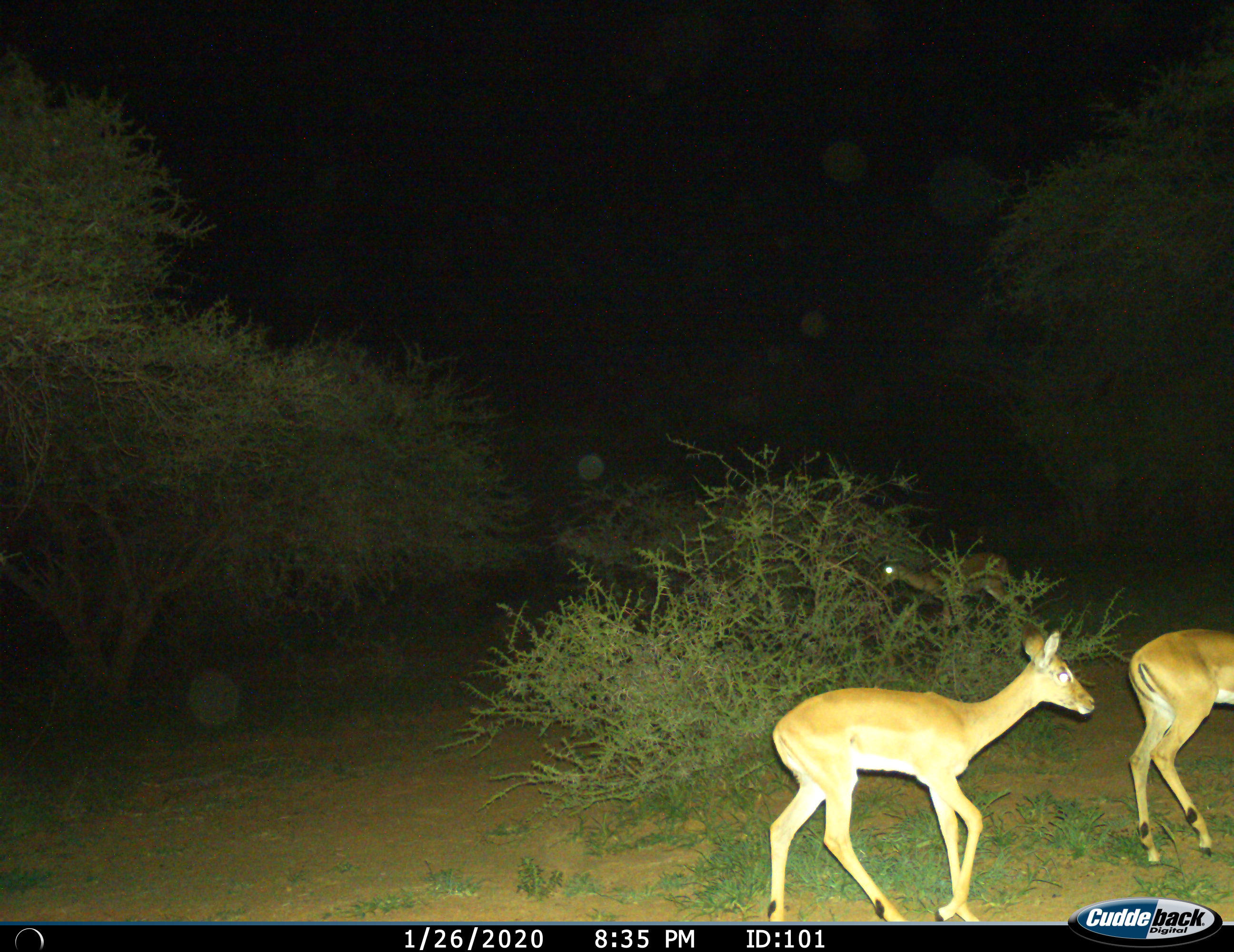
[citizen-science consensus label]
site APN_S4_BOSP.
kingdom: Animalia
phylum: Chordata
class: Mammalia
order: Artiodactyla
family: Bovidae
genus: Aepyceros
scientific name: Aepyceros melampus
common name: impala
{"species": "impala (Aepyceros melampus)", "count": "3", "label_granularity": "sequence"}